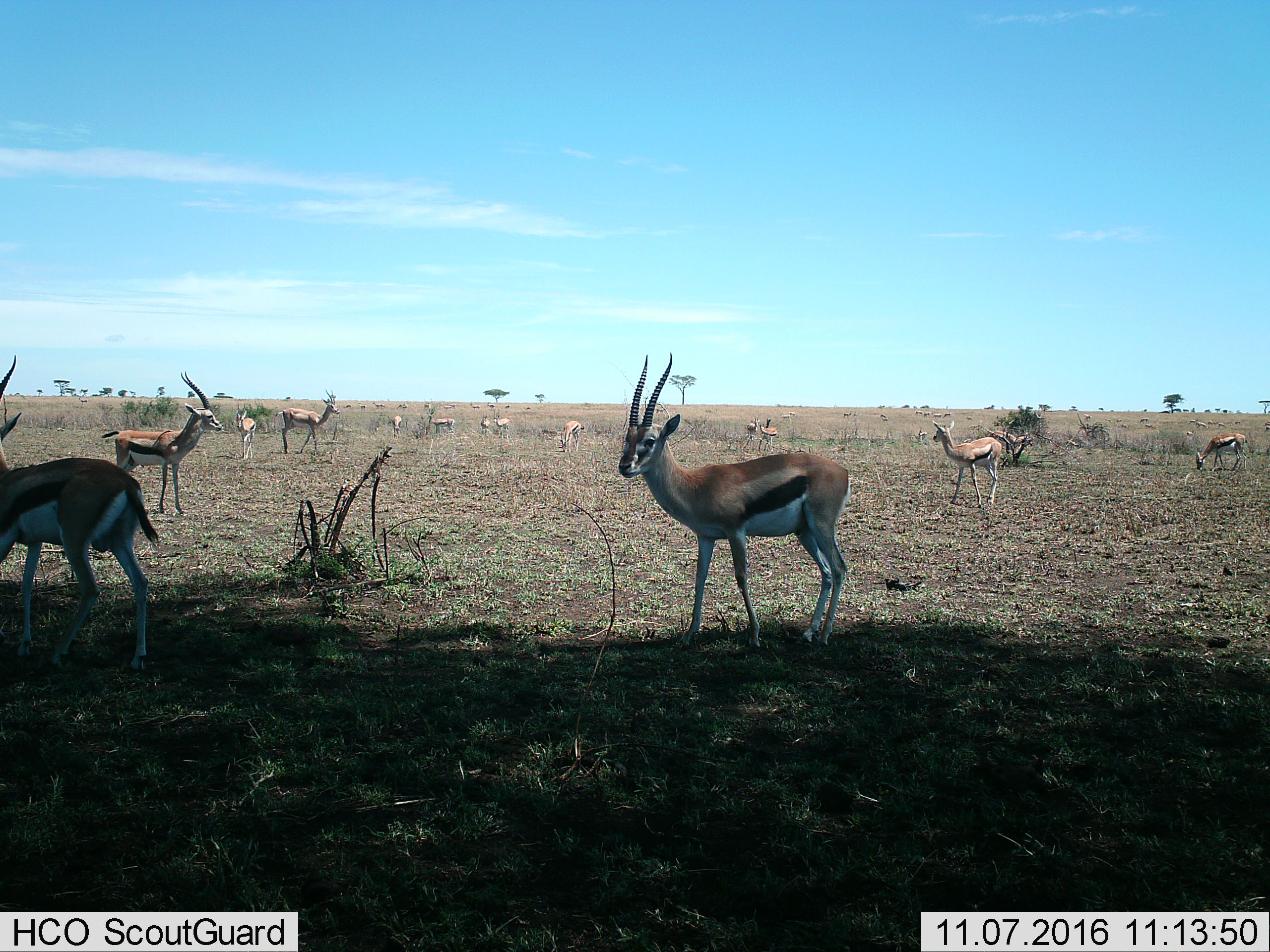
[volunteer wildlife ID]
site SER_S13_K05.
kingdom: Animalia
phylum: Chordata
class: Mammalia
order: Artiodactyla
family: Bovidae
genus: Eudorcas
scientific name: Eudorcas thomsonii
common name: thomson's gazelle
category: gazellethomsons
Gazellethomsons (thomson's gazelle) (Eudorcas thomsonii), count 11-50. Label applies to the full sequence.